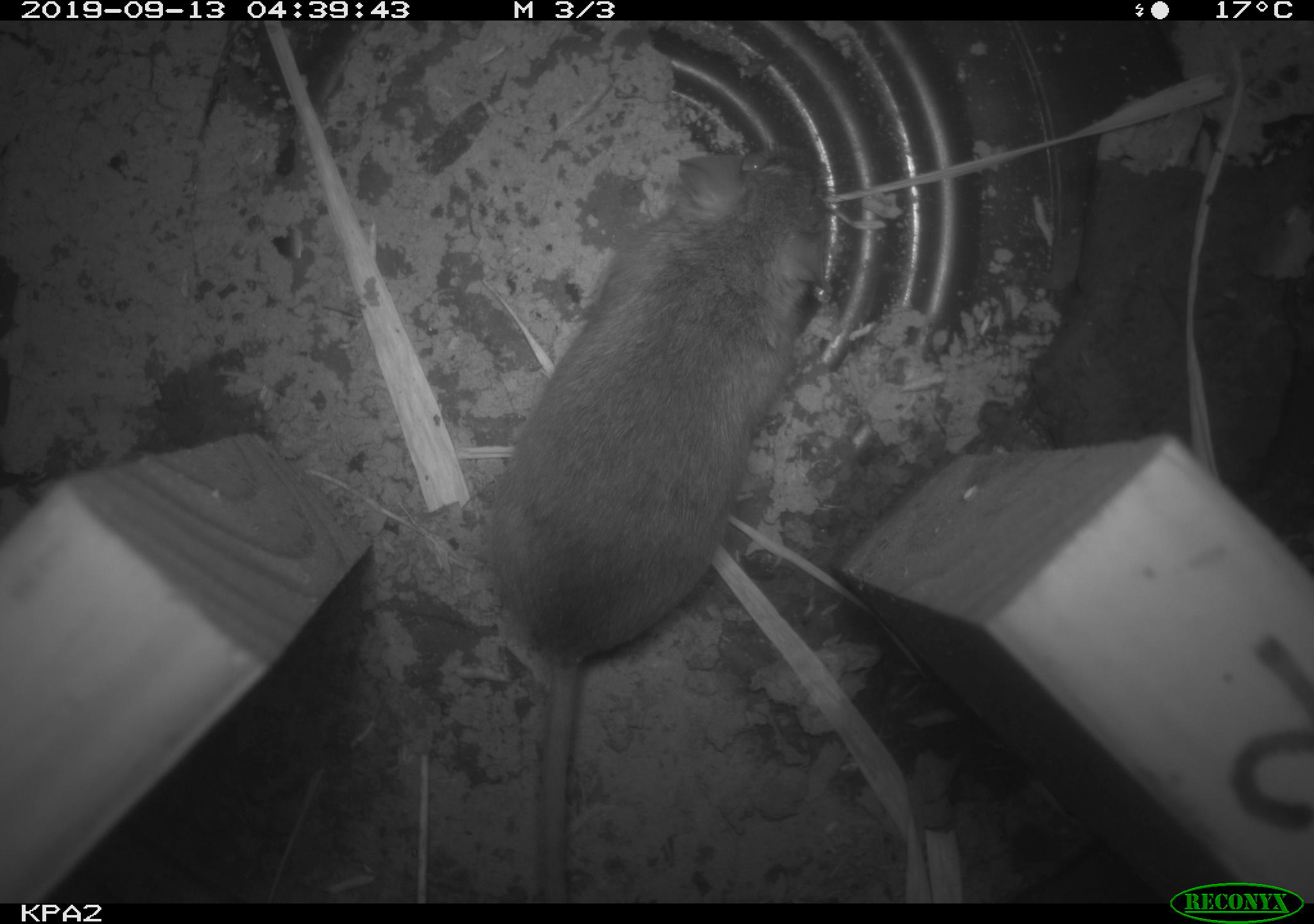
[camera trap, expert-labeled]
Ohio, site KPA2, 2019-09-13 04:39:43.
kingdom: Animalia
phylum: Chordata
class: Mammalia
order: Rodentia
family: Cricetidae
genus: Peromyscus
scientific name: Peromyscus leucopus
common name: white-footed mouse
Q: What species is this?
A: White-footed mouse (Peromyscus leucopus).